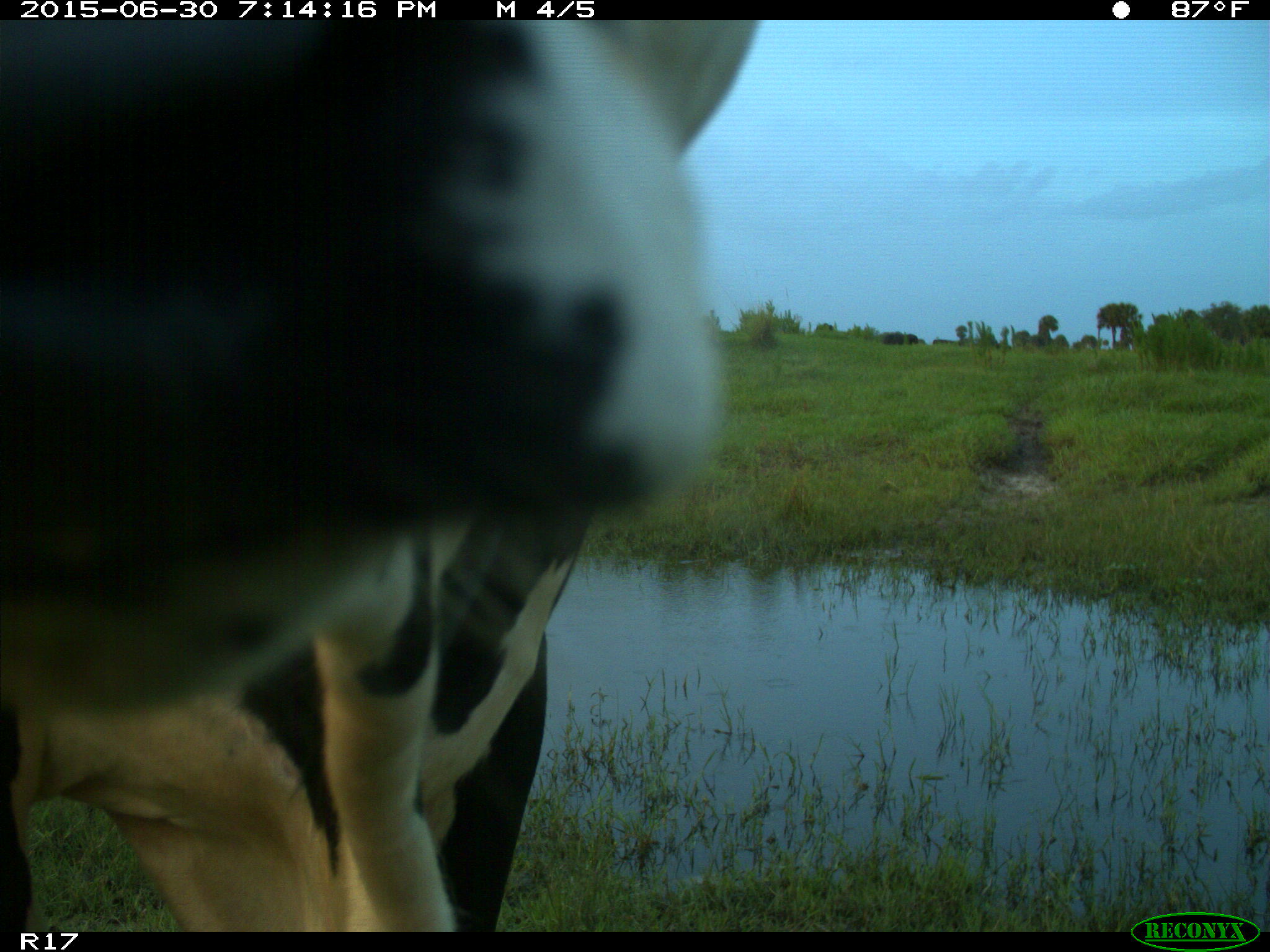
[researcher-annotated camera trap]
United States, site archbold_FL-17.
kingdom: Animalia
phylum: Chordata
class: Mammalia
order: Artiodactyla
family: Bovidae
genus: Bos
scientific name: Bos taurus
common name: domestic cow